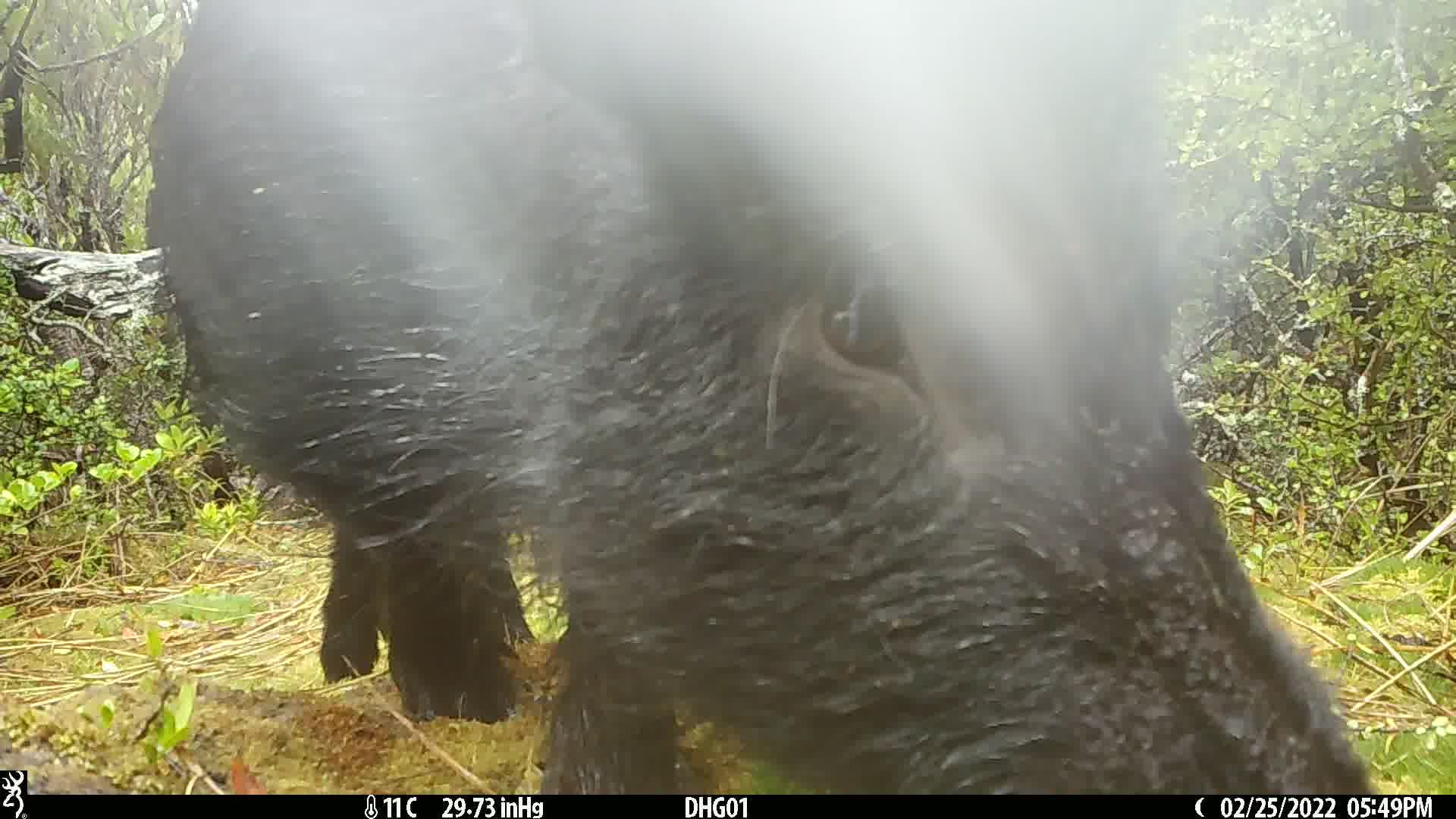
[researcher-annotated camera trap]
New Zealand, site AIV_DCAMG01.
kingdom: Animalia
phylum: Chordata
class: Mammalia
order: Artiodactyla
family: Suidae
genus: Sus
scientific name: Sus scrofa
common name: pig